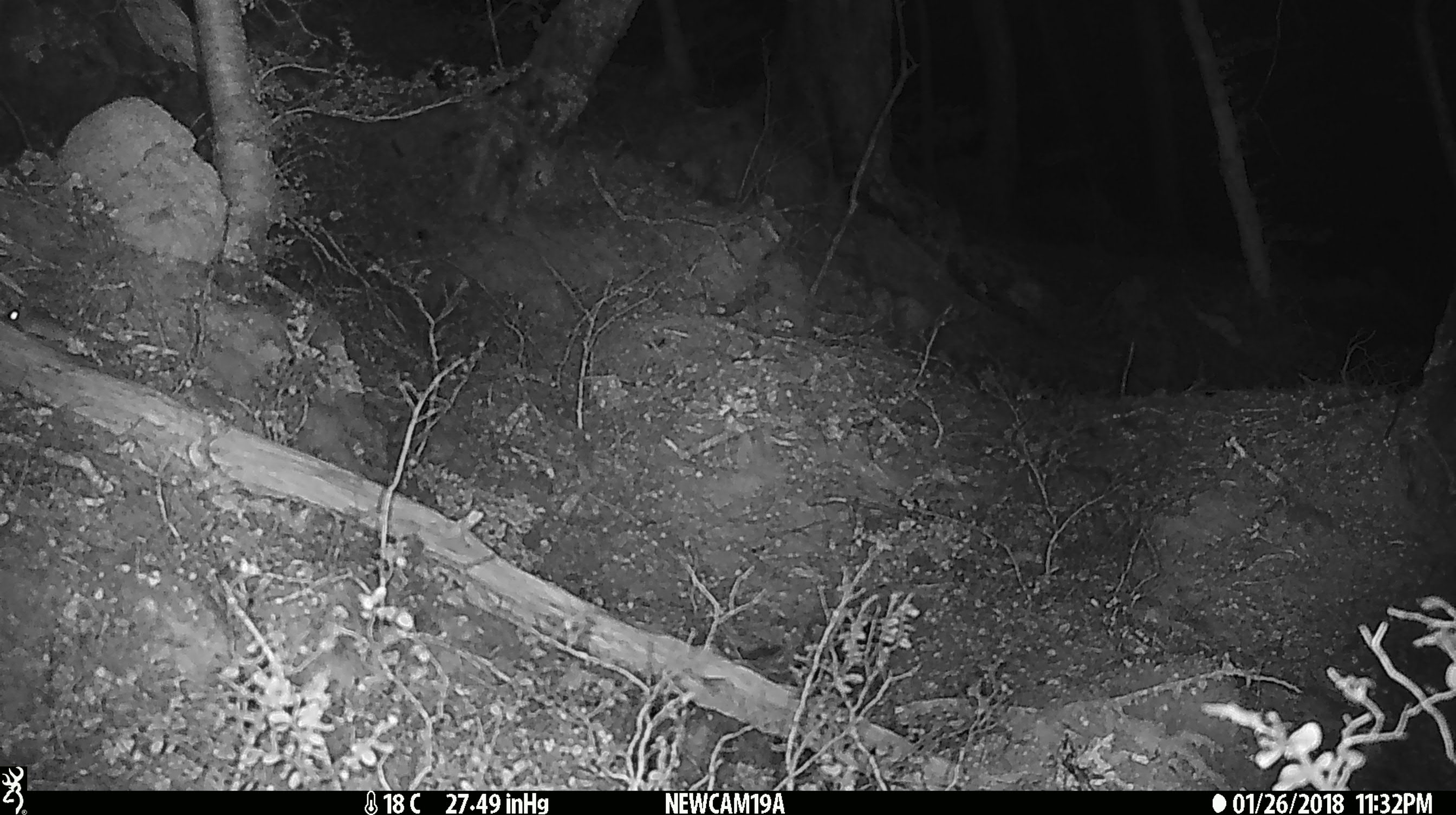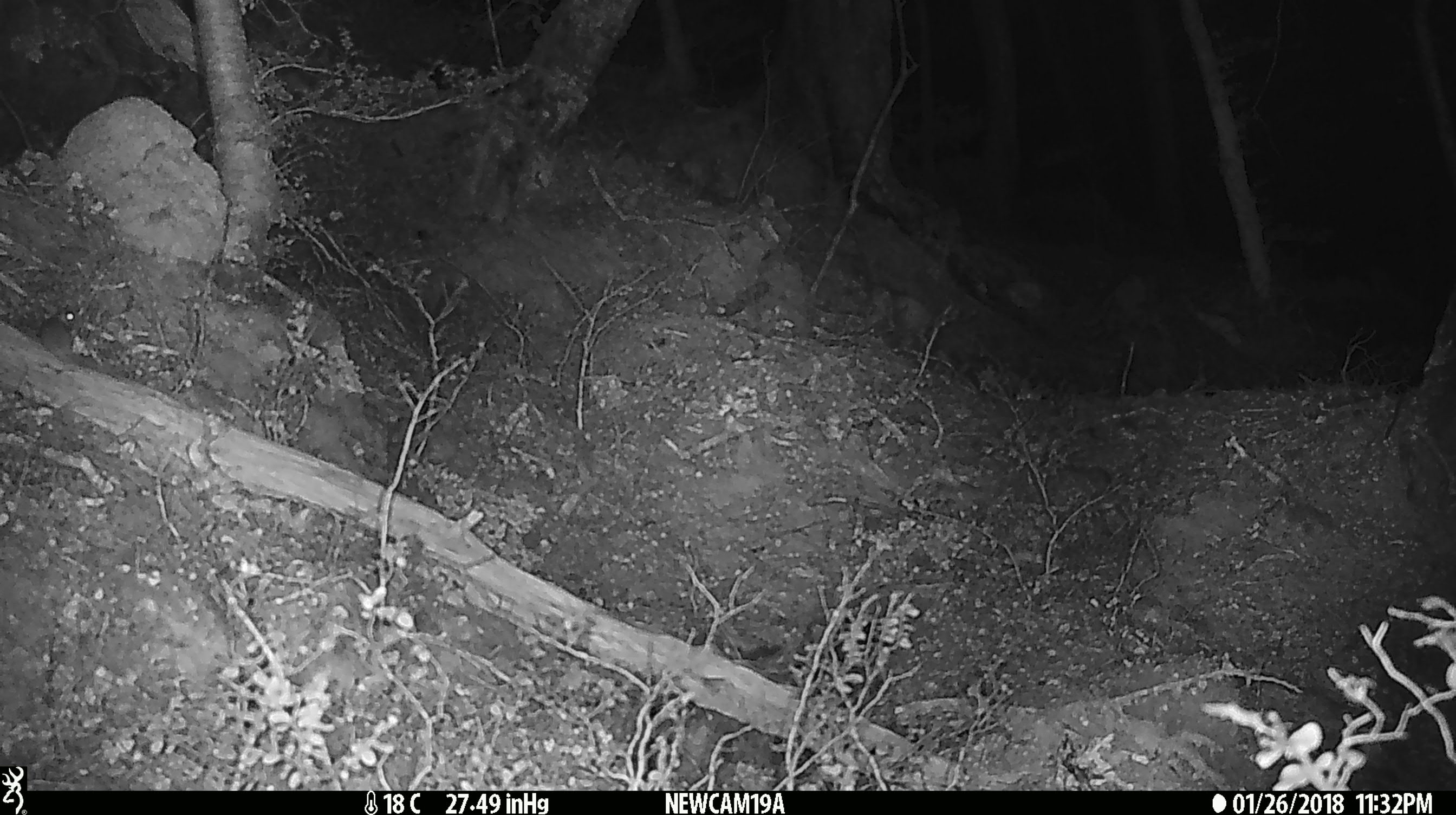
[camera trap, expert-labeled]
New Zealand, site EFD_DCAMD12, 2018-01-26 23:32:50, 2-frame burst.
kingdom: Animalia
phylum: Chordata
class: Mammalia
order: Rodentia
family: Muridae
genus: Mus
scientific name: Mus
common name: mouse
Mouse (Mus).